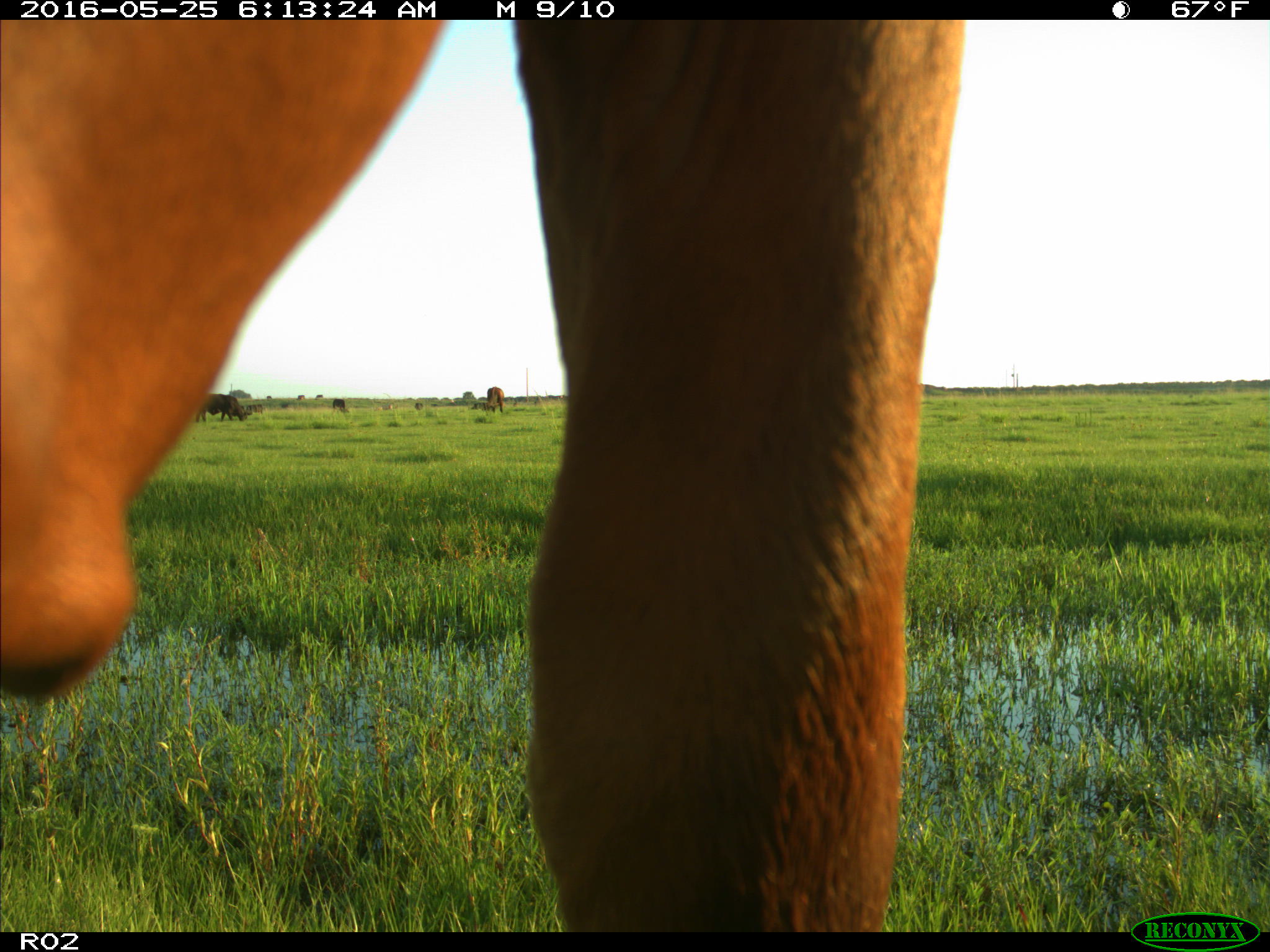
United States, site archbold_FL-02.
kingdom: Animalia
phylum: Chordata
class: Mammalia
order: Artiodactyla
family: Bovidae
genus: Bos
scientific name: Bos taurus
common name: domestic cow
Bos taurus (domestic cow).